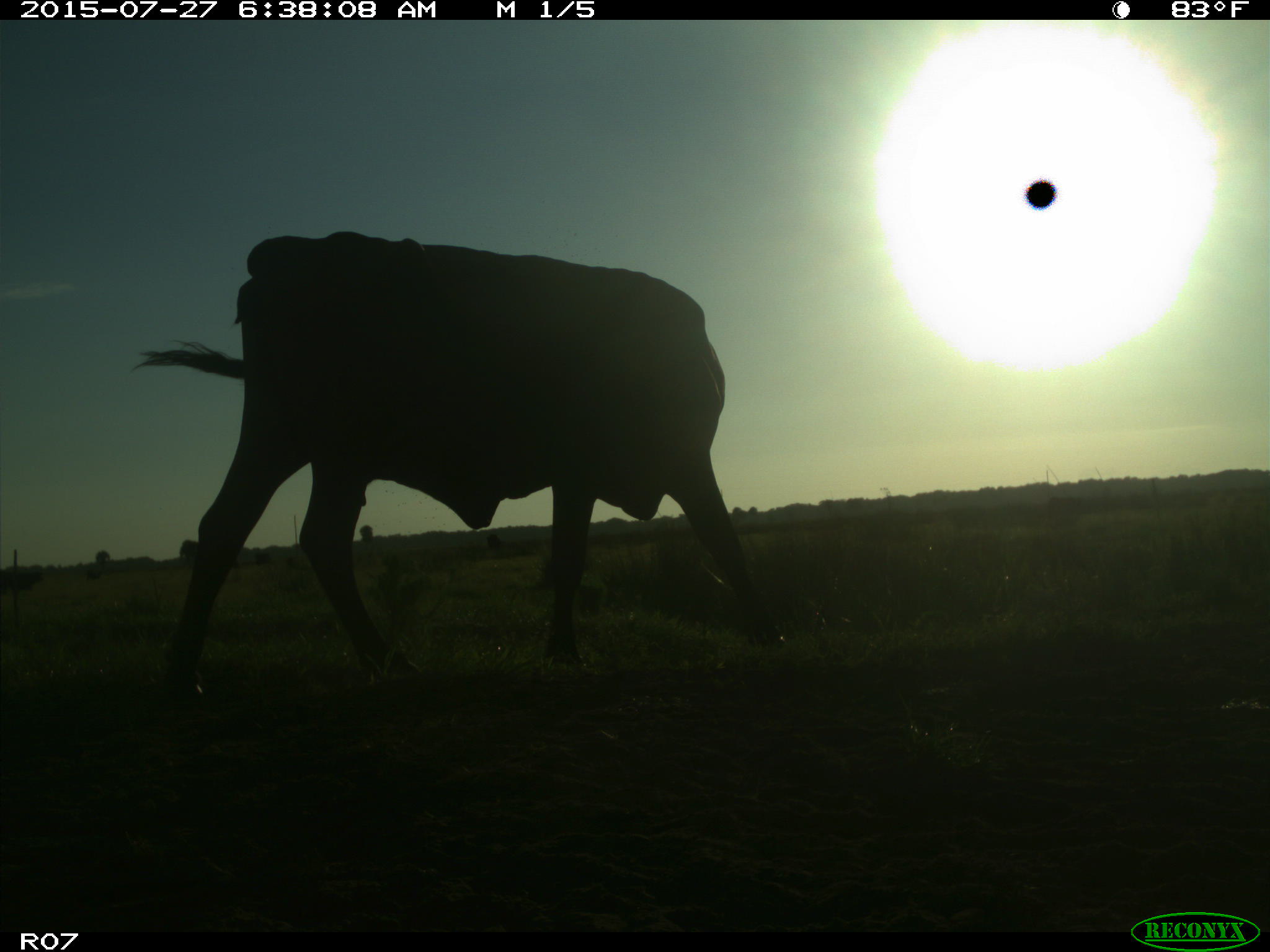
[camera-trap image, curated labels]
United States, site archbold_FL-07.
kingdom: Animalia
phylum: Chordata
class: Mammalia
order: Artiodactyla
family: Bovidae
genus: Bos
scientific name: Bos taurus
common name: domestic cow